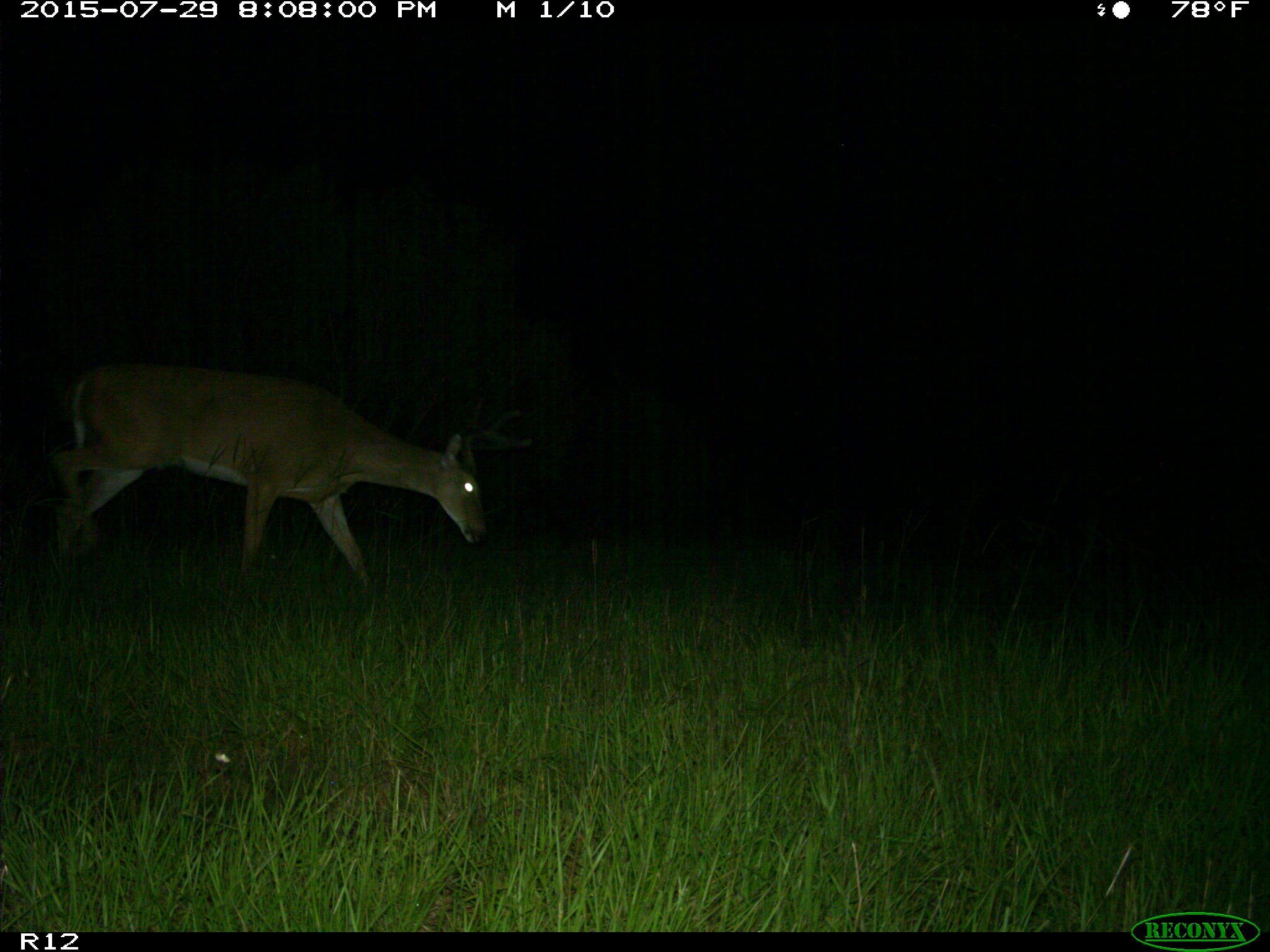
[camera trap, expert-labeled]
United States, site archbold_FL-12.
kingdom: Animalia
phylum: Chordata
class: Mammalia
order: Artiodactyla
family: Cervidae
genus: Odocoileus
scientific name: Odocoileus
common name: deer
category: unidentified deer